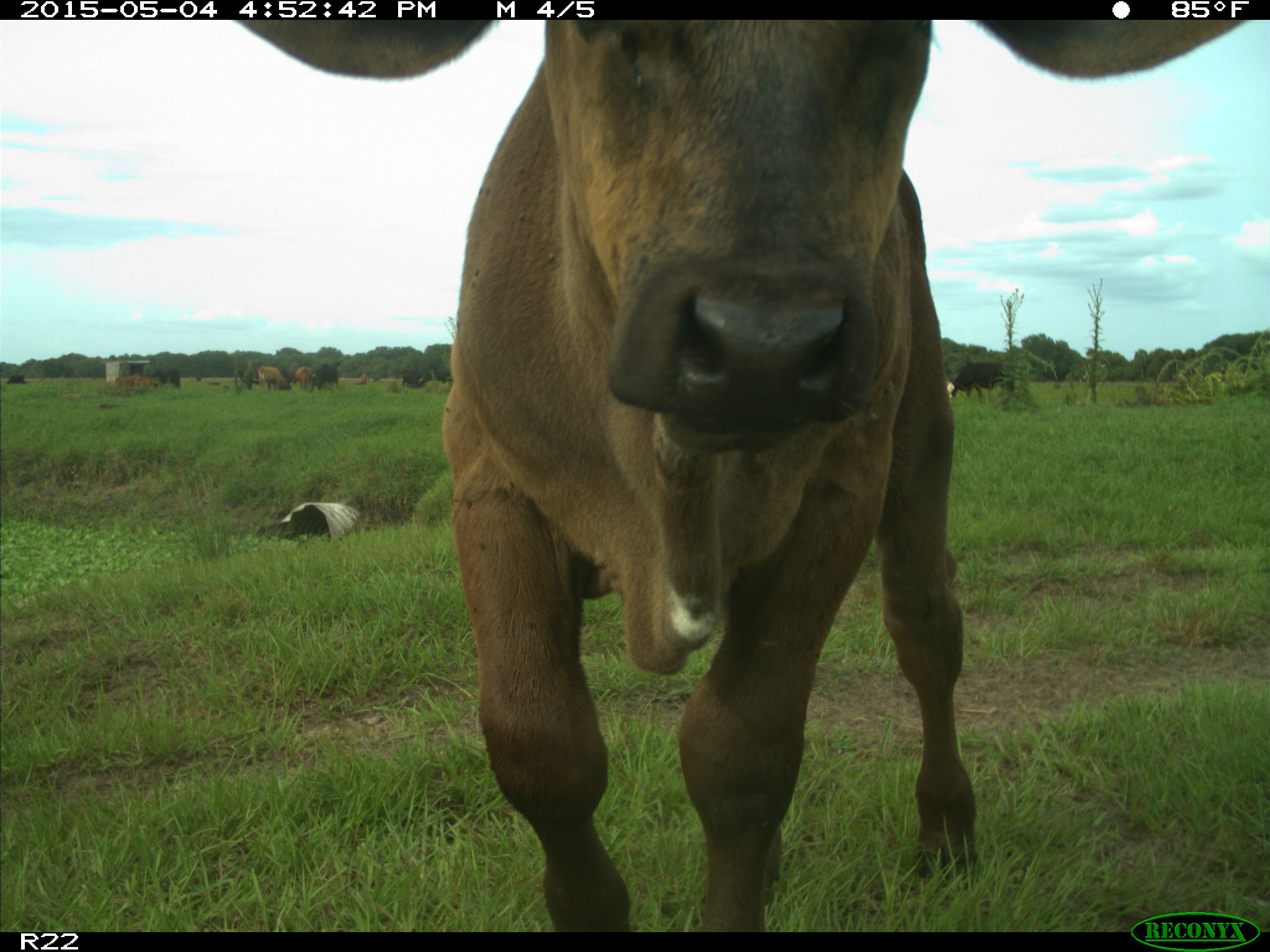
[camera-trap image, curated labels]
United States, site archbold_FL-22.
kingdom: Animalia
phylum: Chordata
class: Mammalia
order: Artiodactyla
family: Bovidae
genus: Bos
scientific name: Bos taurus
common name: domestic cow